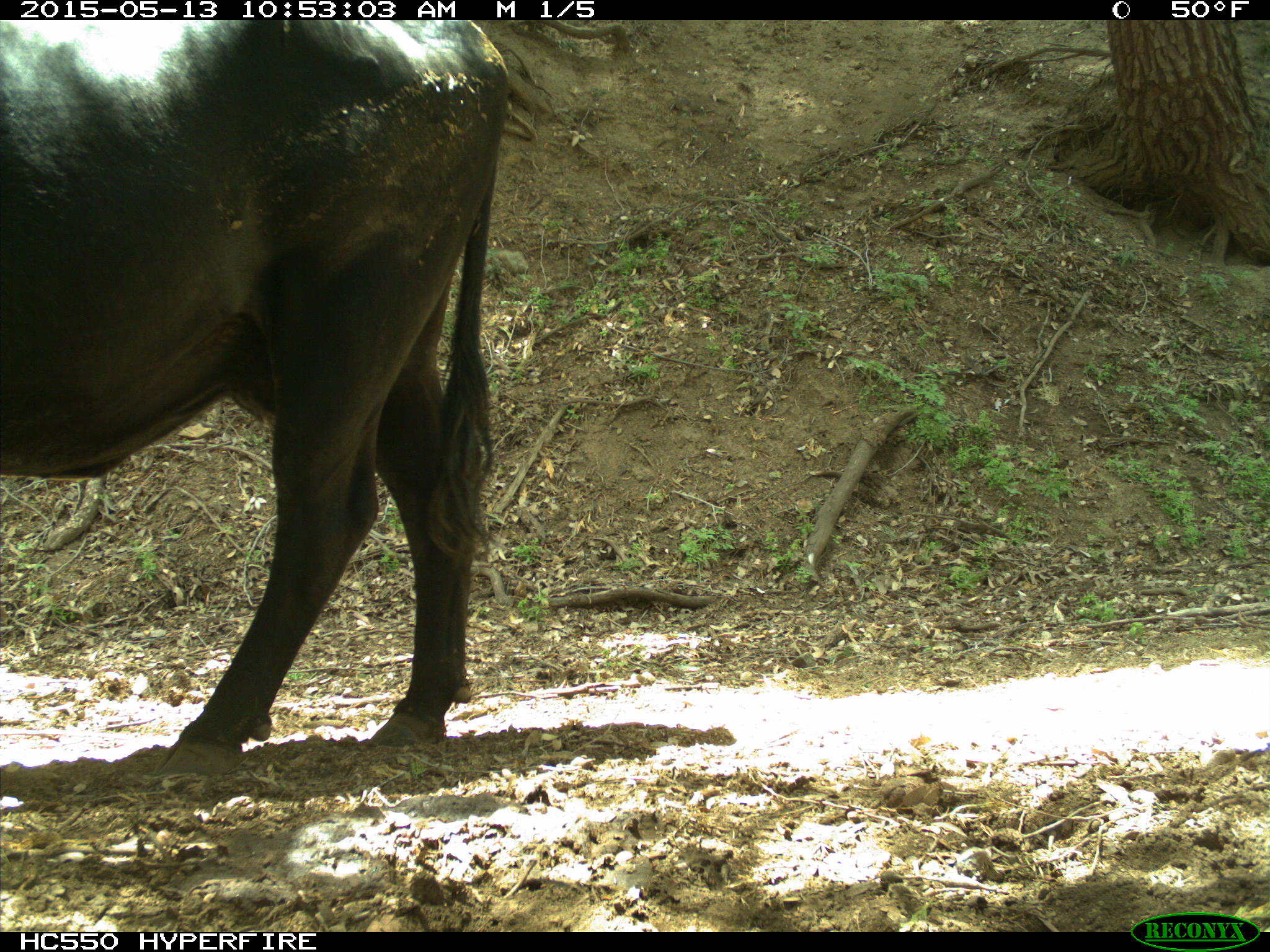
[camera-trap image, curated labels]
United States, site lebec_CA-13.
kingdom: Animalia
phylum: Chordata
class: Mammalia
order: Artiodactyla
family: Bovidae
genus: Bos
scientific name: Bos taurus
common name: domestic cow